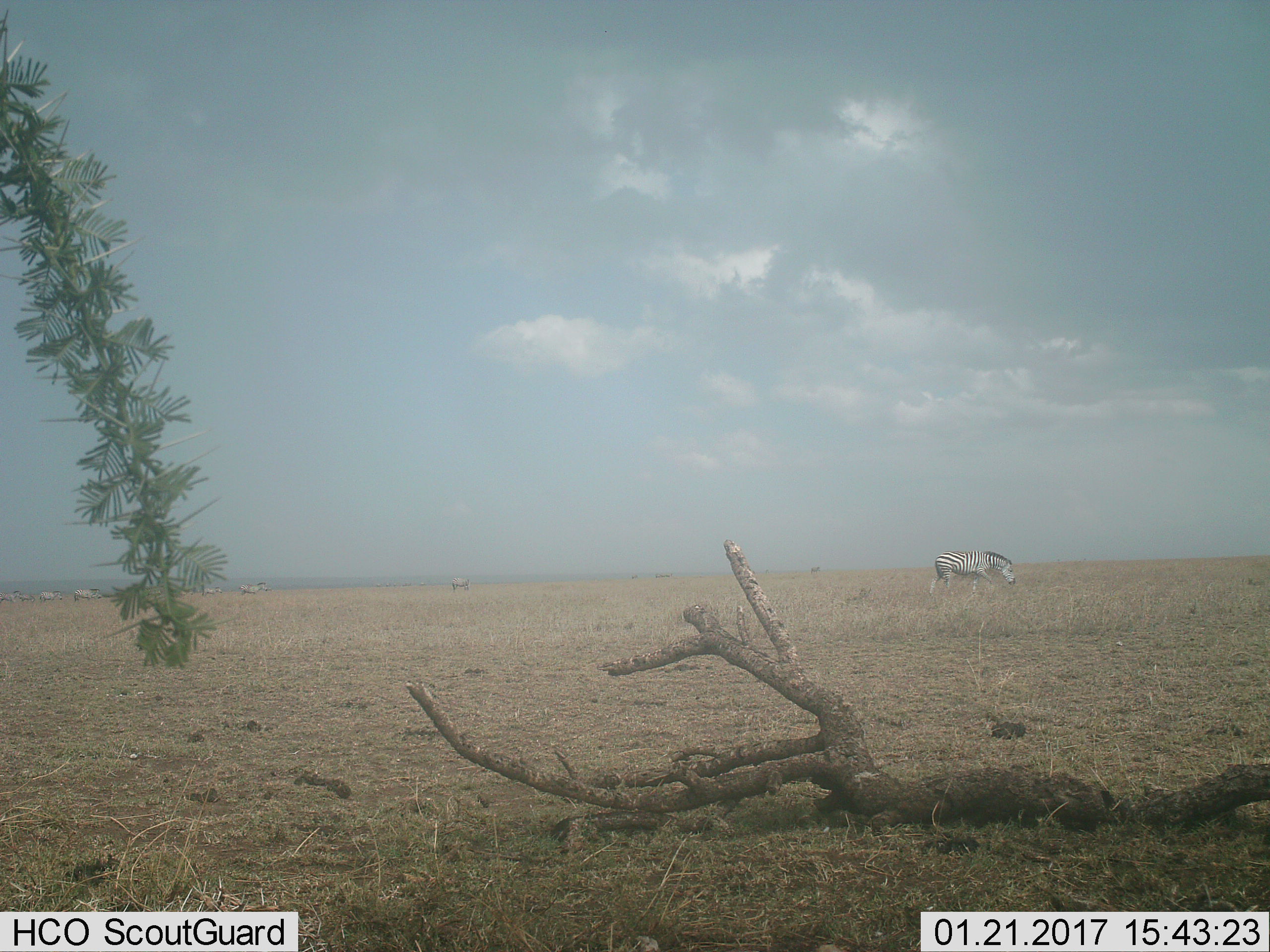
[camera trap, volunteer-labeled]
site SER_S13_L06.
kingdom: Animalia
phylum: Chordata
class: Mammalia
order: Perissodactyla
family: Equidae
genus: Equus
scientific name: Equus quagga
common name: plains zebra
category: zebraplains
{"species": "zebraplains (plains zebra) (Equus quagga)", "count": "9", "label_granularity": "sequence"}